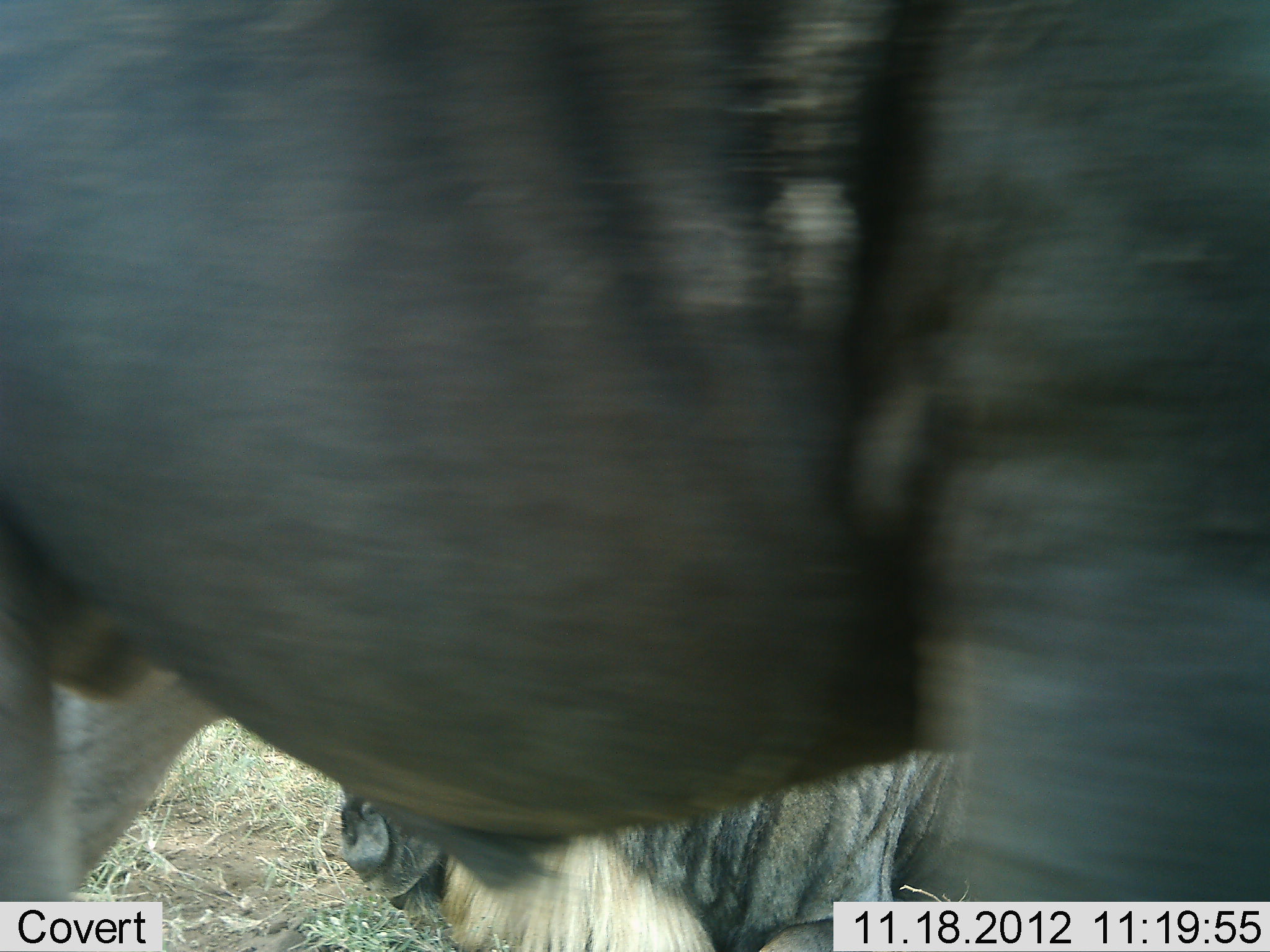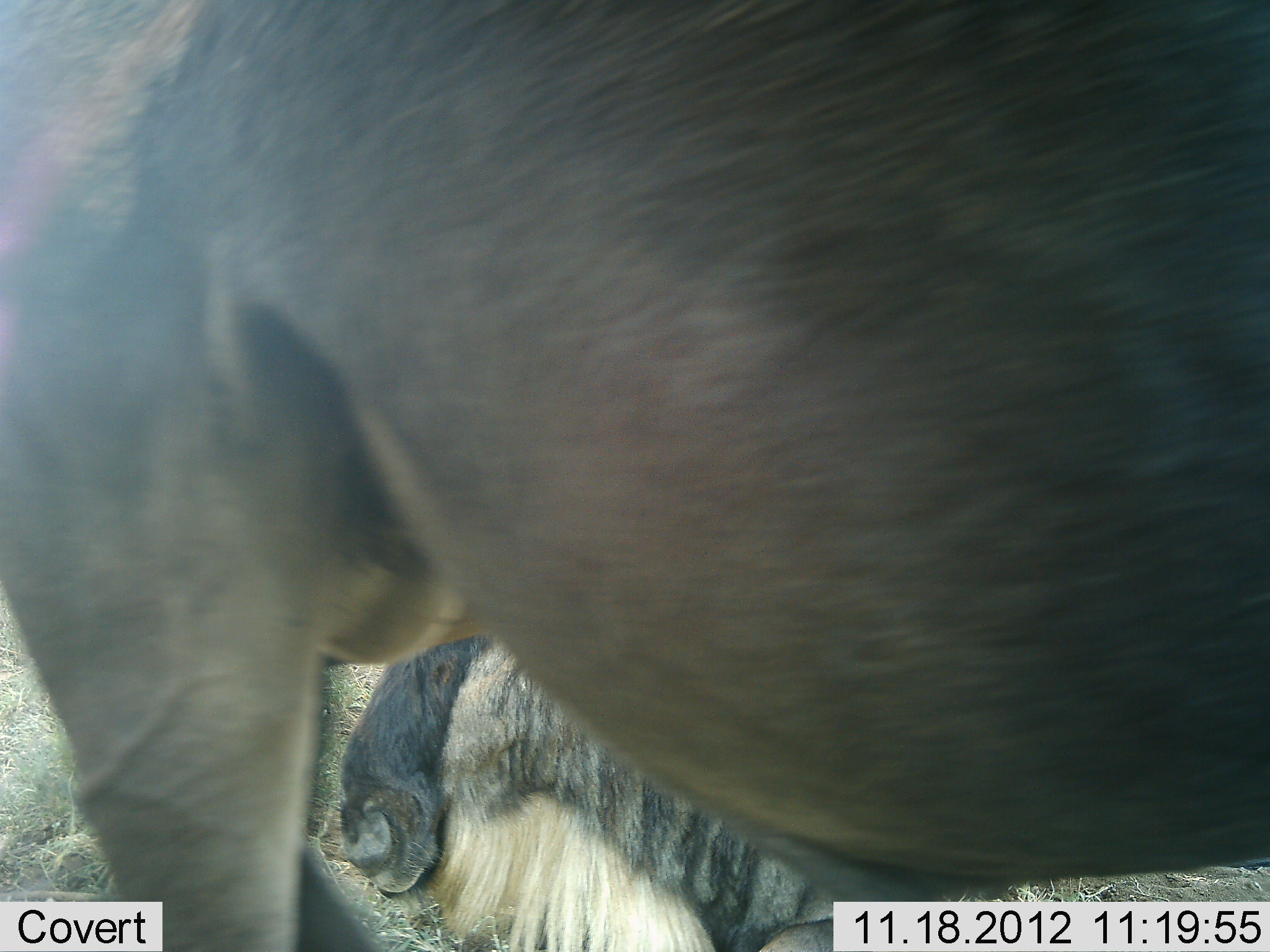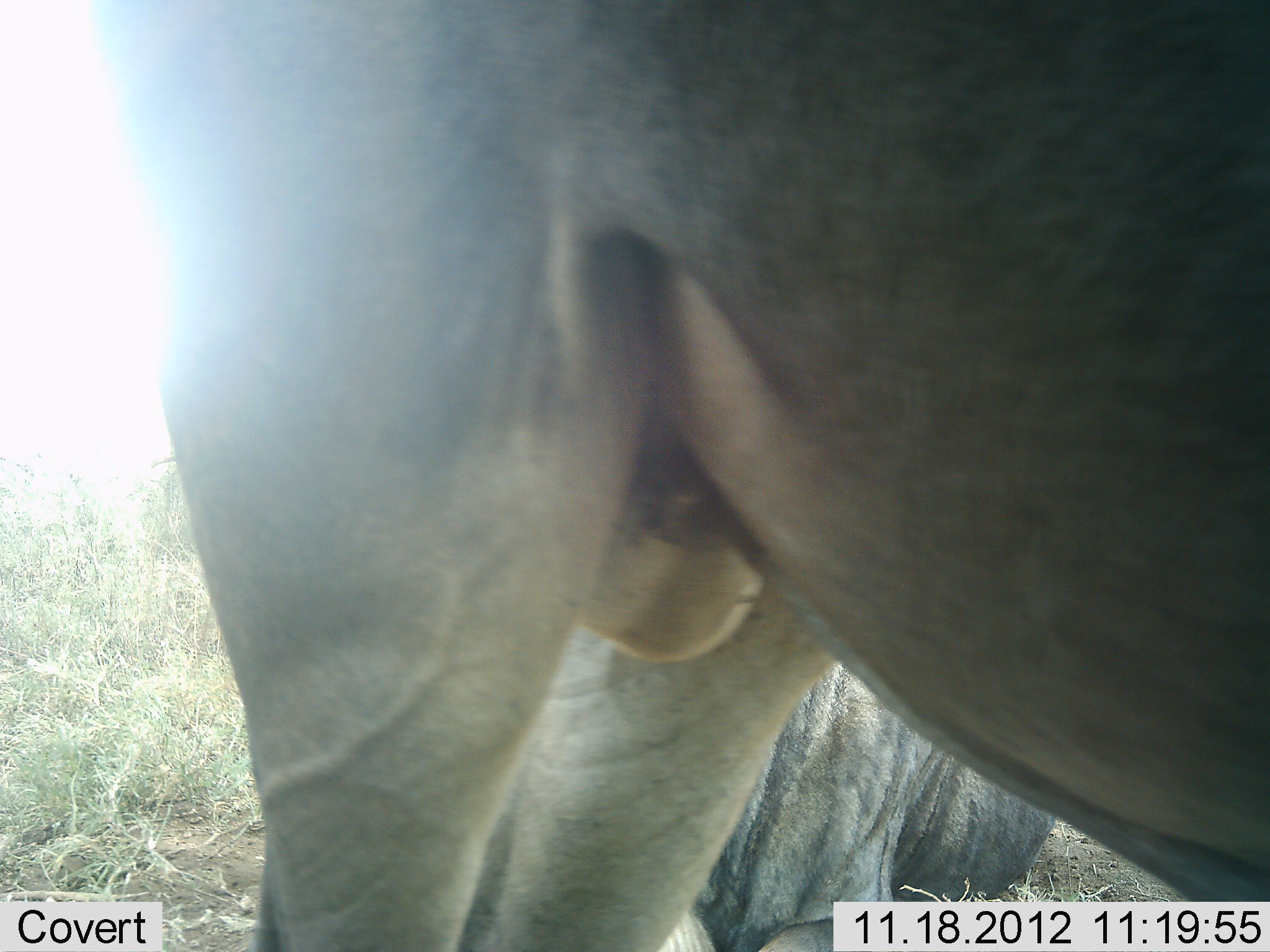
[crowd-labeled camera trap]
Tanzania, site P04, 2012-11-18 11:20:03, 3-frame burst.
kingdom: Animalia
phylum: Chordata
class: Mammalia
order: Artiodactyla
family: Bovidae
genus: Connochaetes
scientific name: Connochaetes taurinus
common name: blue wildebeest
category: wildebeest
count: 2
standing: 60%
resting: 100%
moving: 20%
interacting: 0%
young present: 0%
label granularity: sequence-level